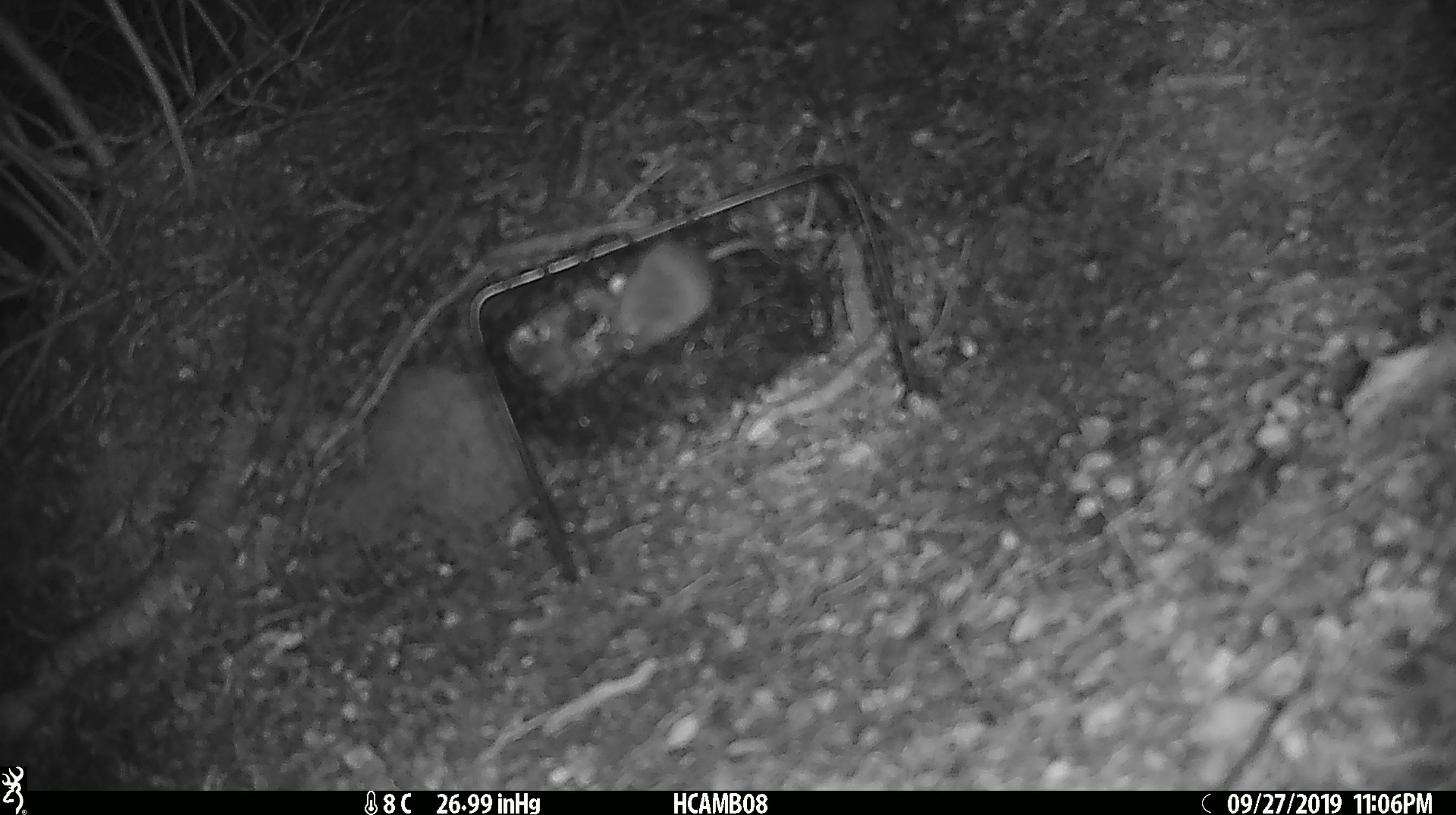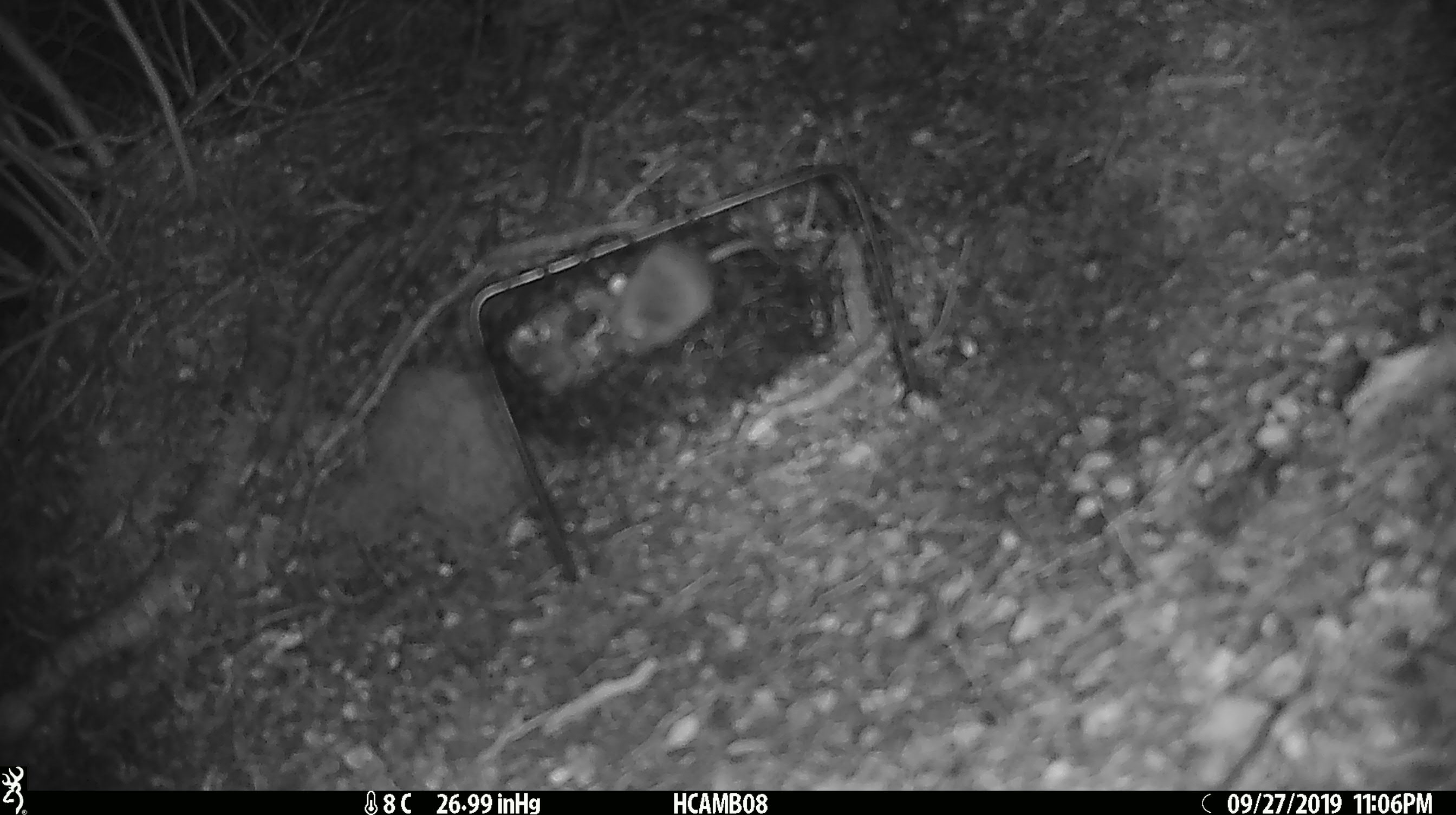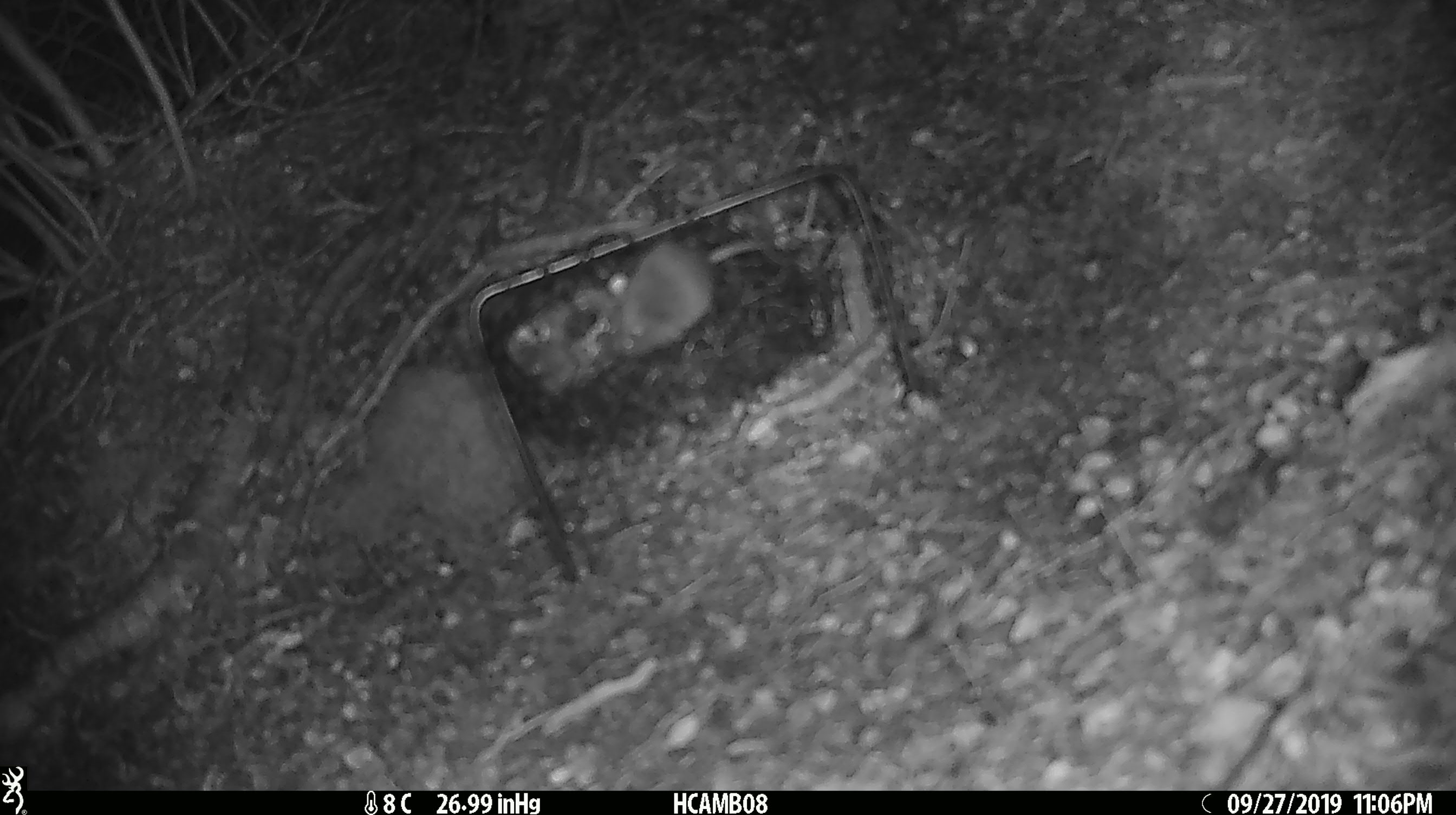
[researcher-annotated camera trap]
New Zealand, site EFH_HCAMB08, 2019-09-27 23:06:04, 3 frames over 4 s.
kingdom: Animalia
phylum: Chordata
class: Mammalia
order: Rodentia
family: Muridae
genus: Mus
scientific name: Mus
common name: mouse